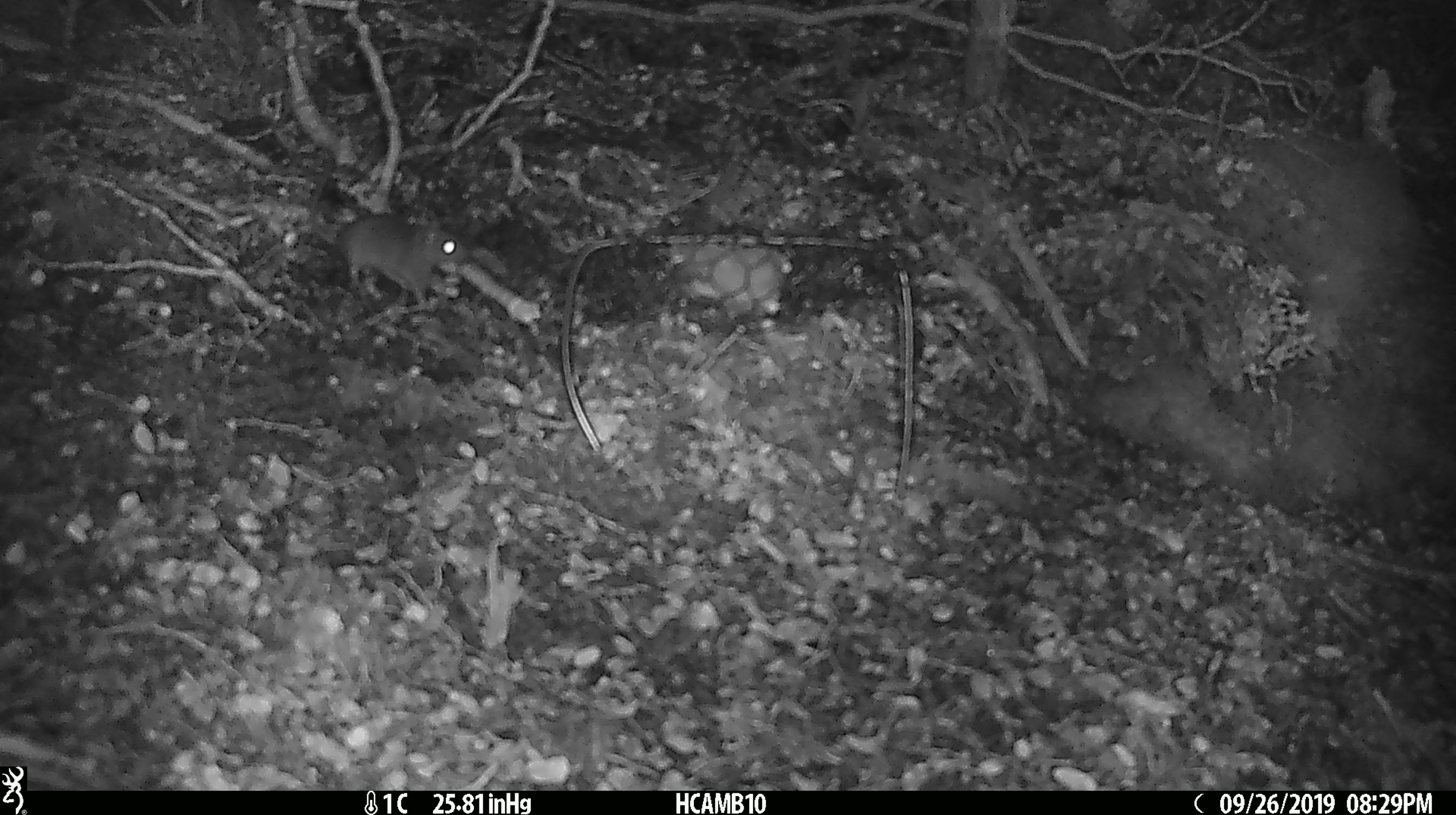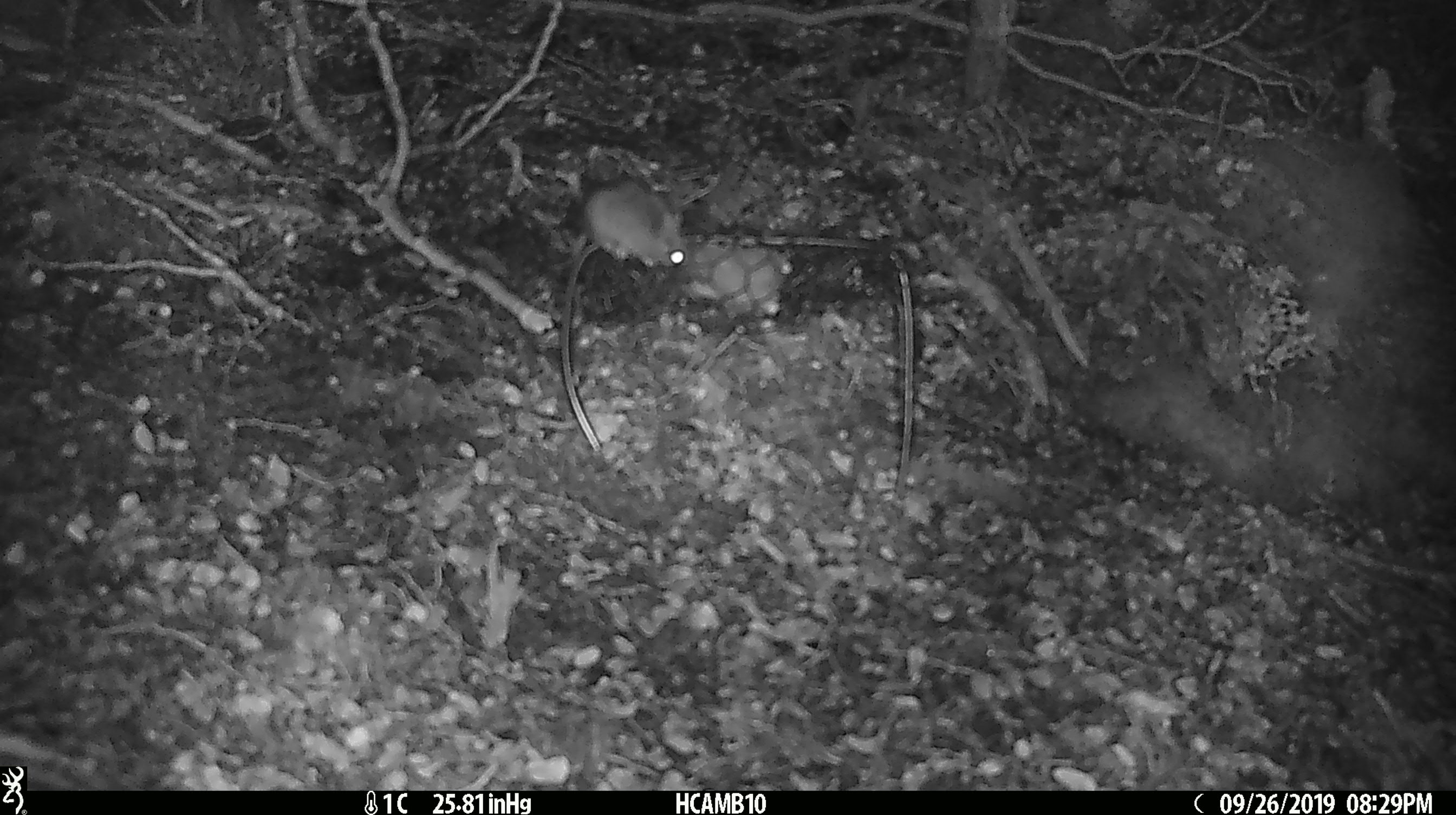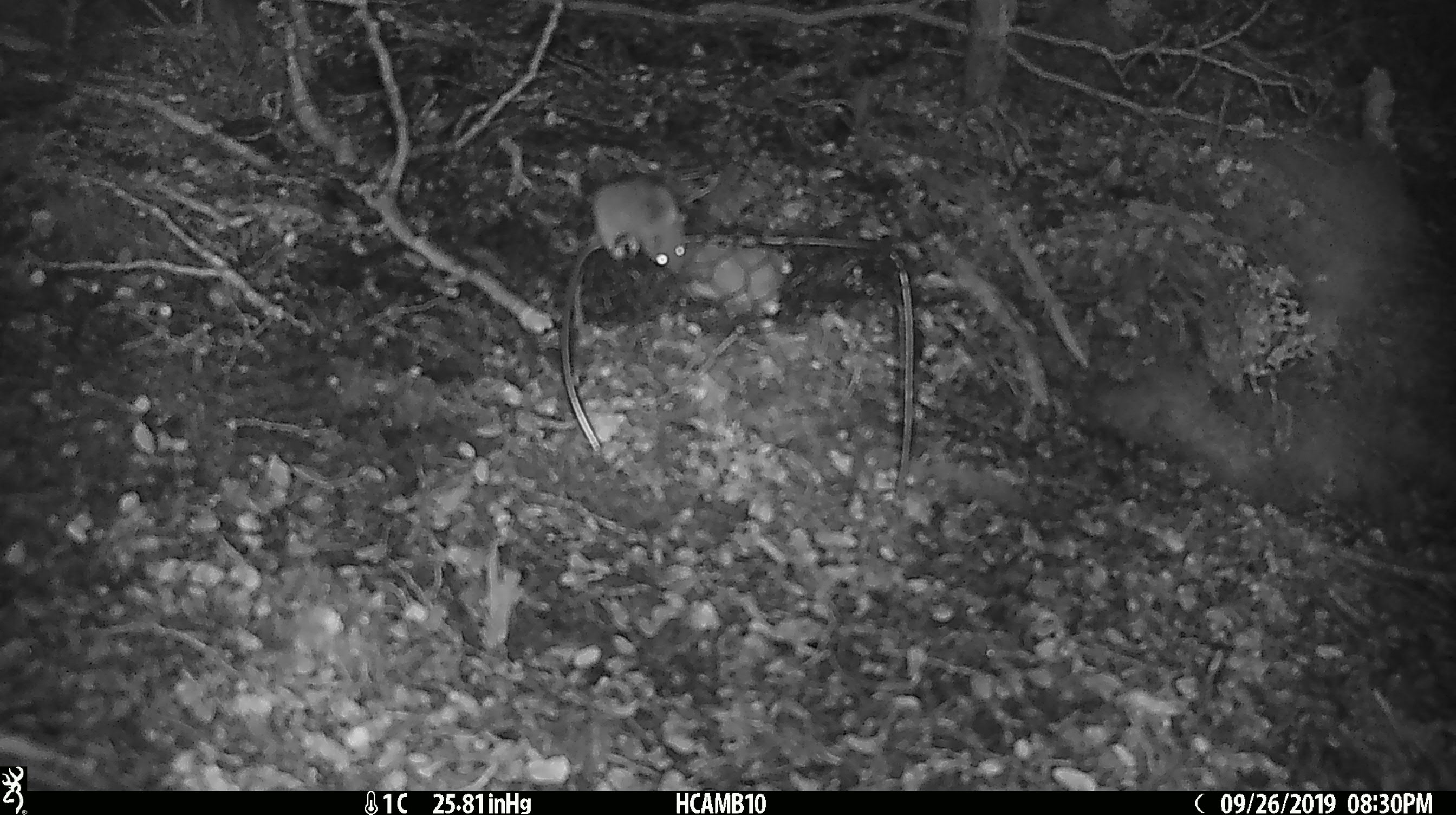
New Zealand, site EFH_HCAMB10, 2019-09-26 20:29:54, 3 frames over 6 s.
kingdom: Animalia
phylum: Chordata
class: Mammalia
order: Rodentia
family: Muridae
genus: Mus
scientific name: Mus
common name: mouse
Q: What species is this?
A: Mouse (Mus).